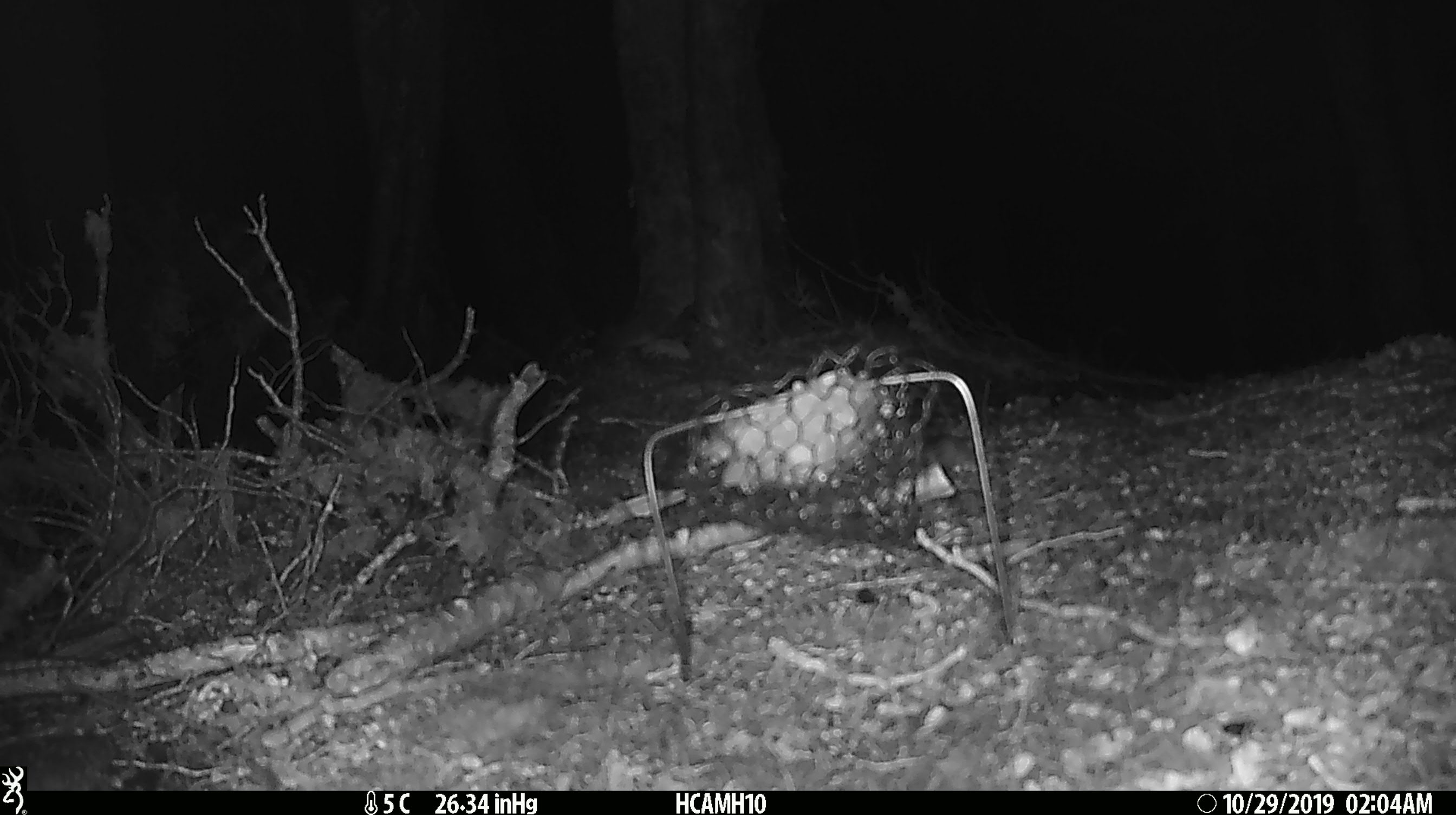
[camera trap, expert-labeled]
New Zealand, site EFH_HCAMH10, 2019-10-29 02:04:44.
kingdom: Animalia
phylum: Chordata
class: Mammalia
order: Rodentia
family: Muridae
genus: Mus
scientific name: Mus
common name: mouse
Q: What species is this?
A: Mouse (Mus).